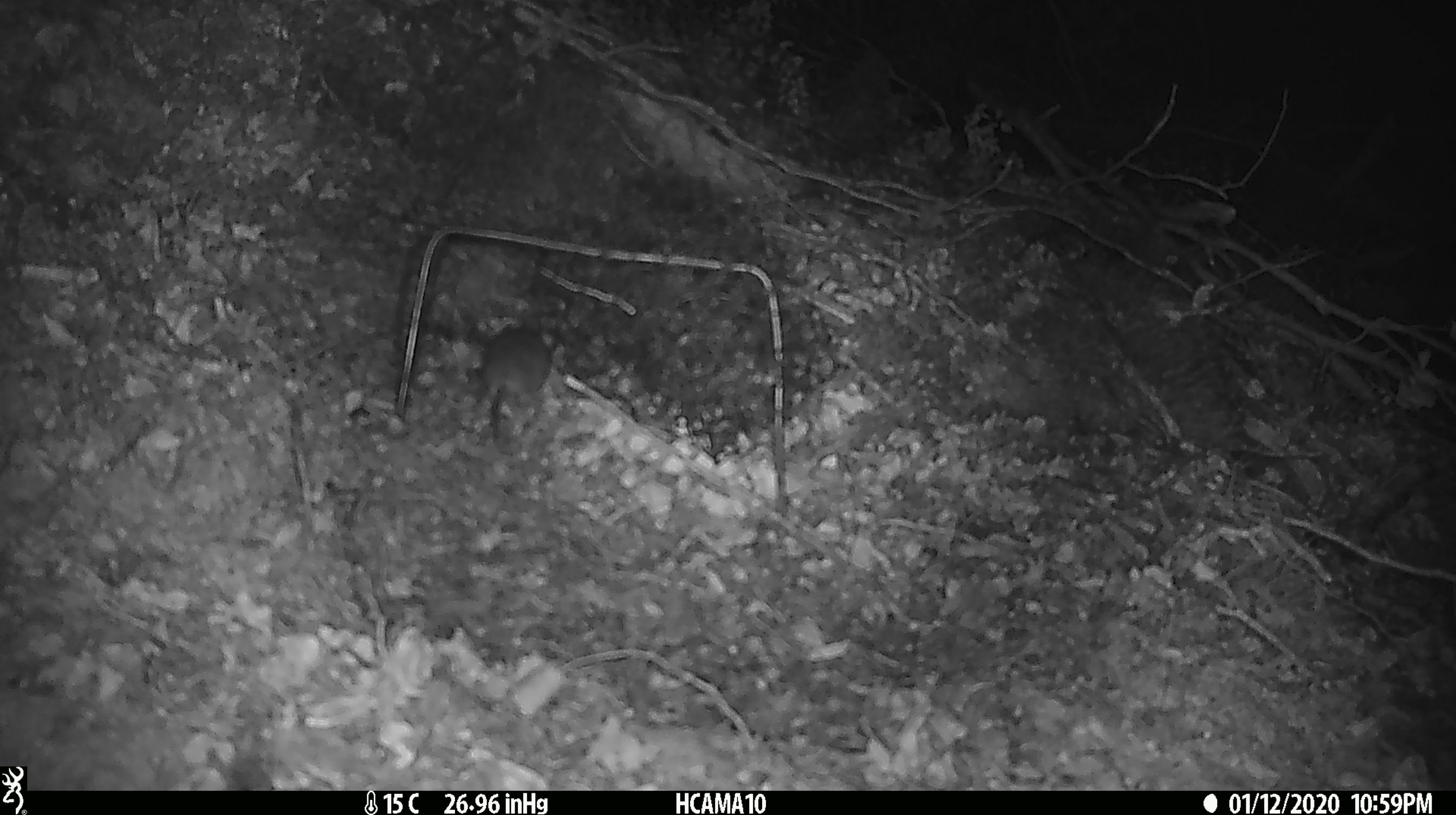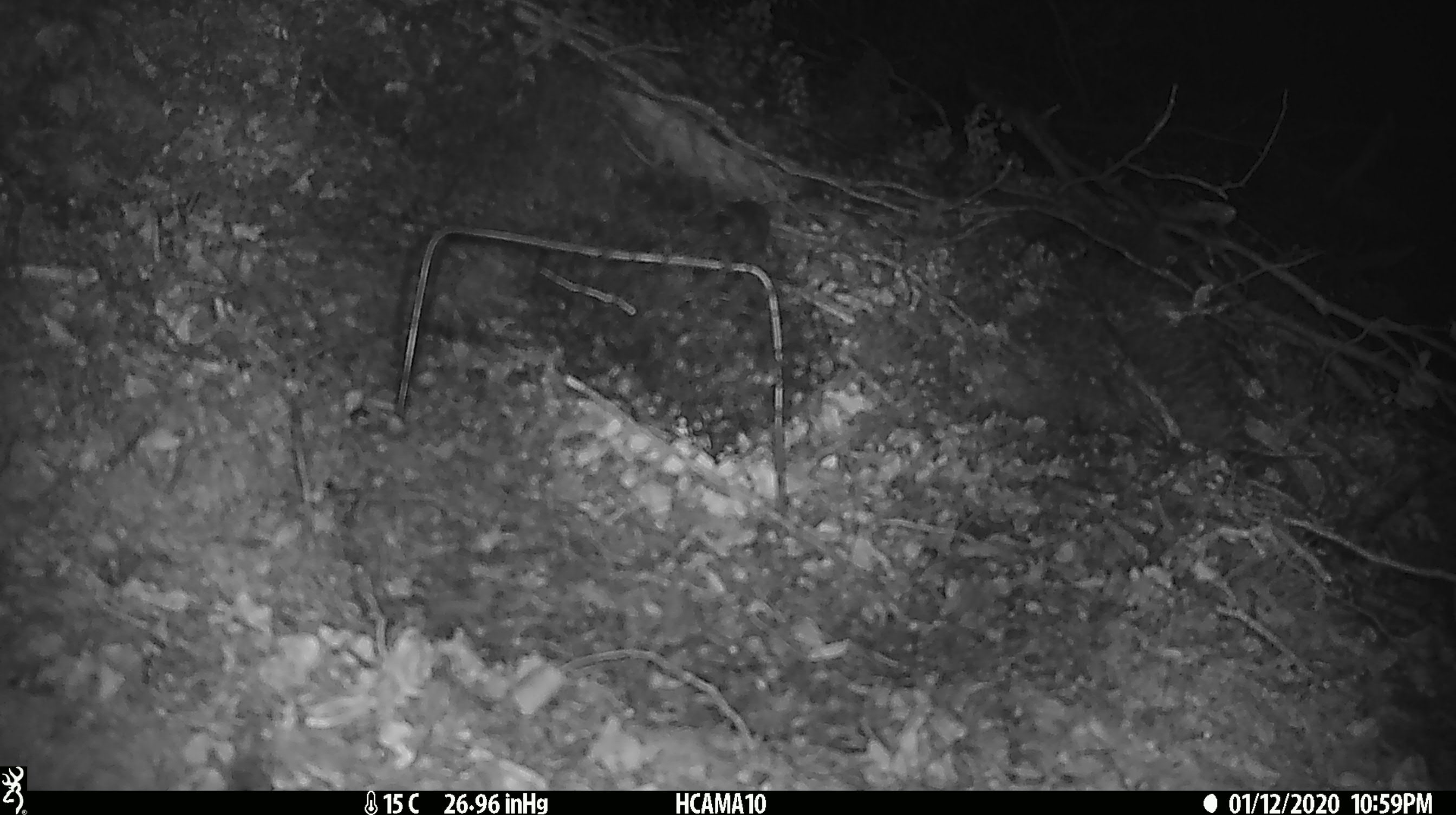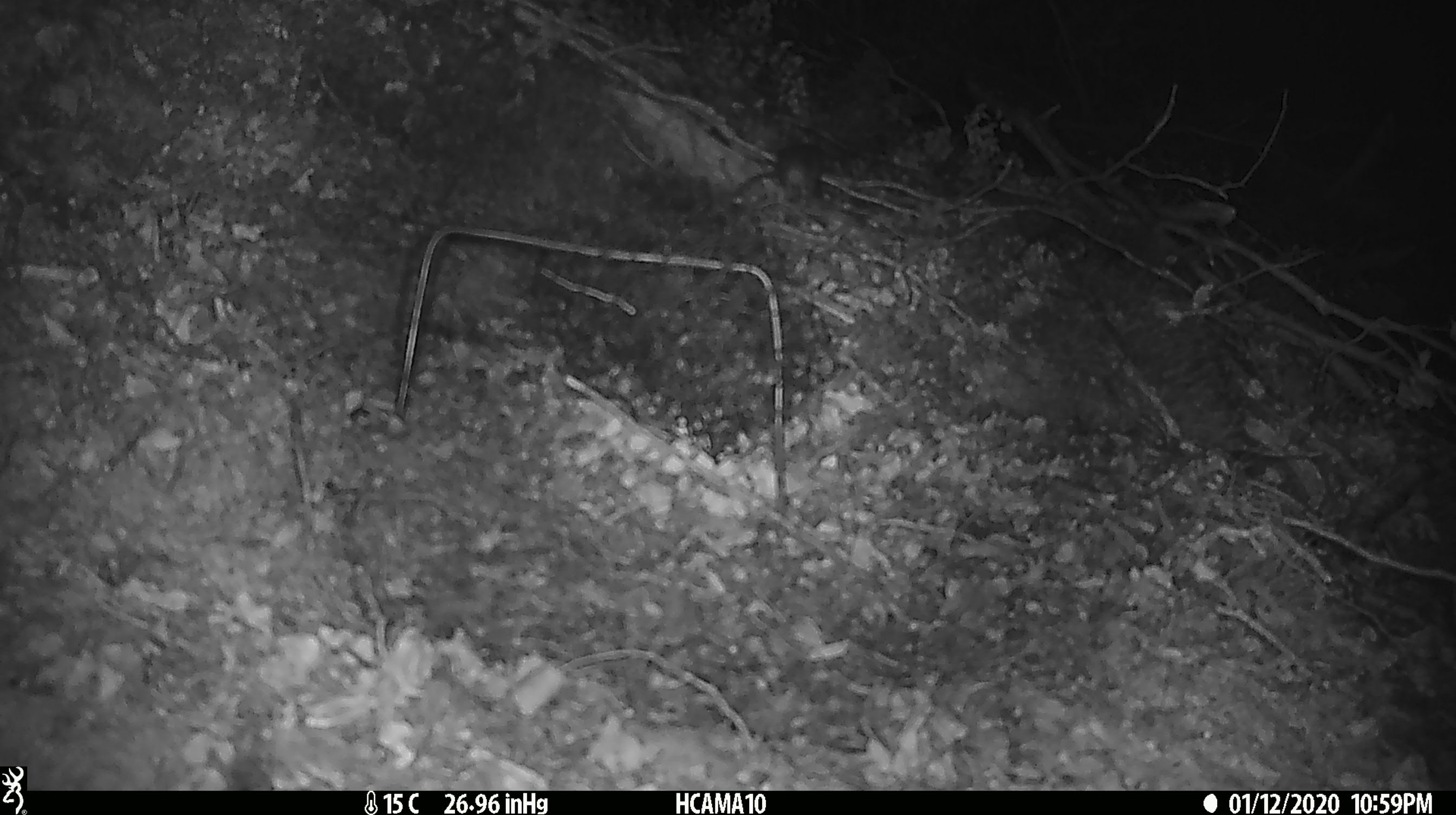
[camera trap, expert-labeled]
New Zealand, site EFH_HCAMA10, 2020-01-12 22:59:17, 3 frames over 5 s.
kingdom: Animalia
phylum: Chordata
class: Mammalia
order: Rodentia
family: Muridae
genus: Mus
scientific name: Mus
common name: mouse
Mouse (Mus).